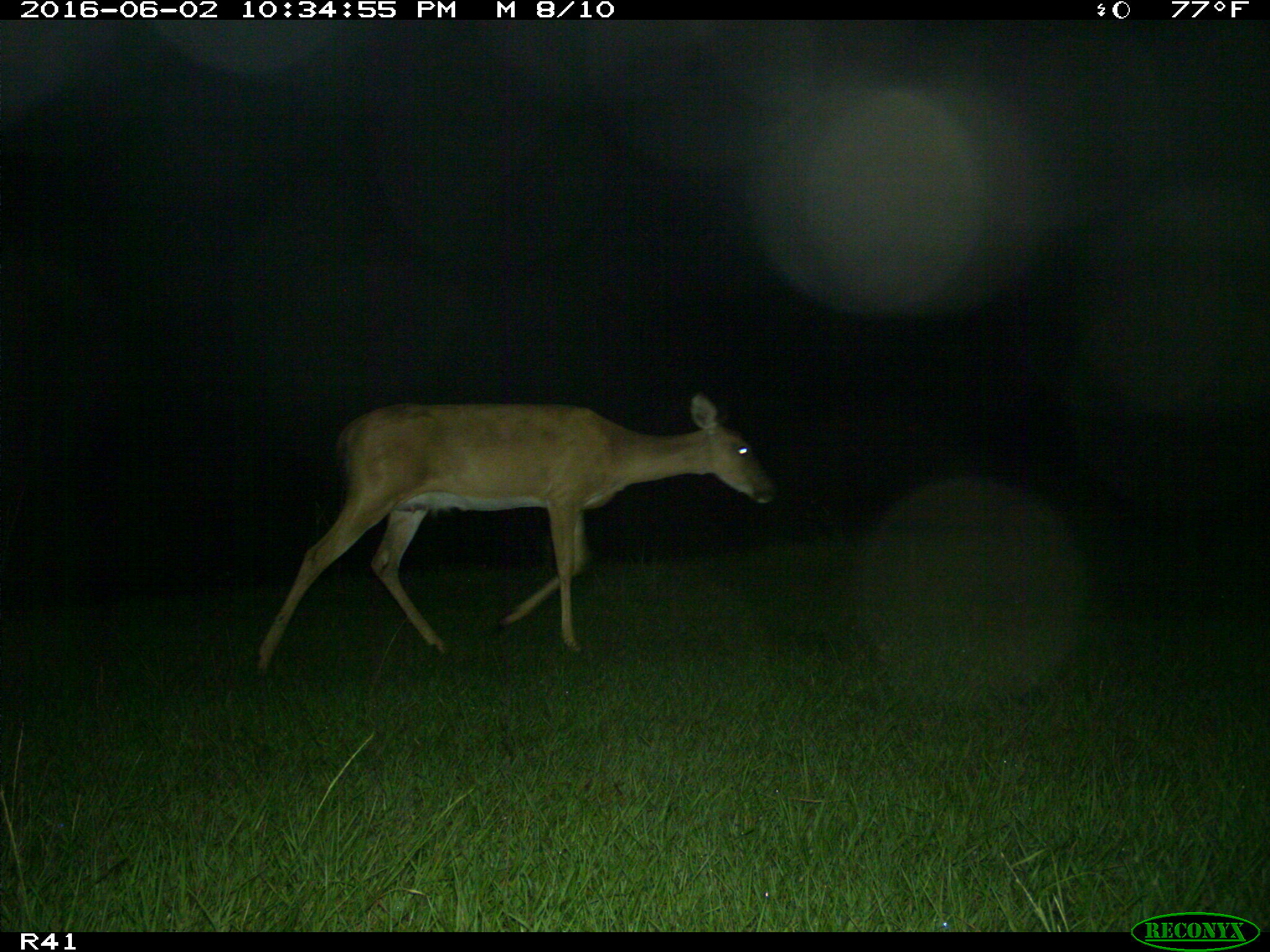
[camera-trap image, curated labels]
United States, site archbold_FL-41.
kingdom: Animalia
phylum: Chordata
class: Mammalia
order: Artiodactyla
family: Cervidae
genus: Odocoileus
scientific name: Odocoileus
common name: deer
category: unidentified deer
Unidentified deer (deer) (Odocoileus).